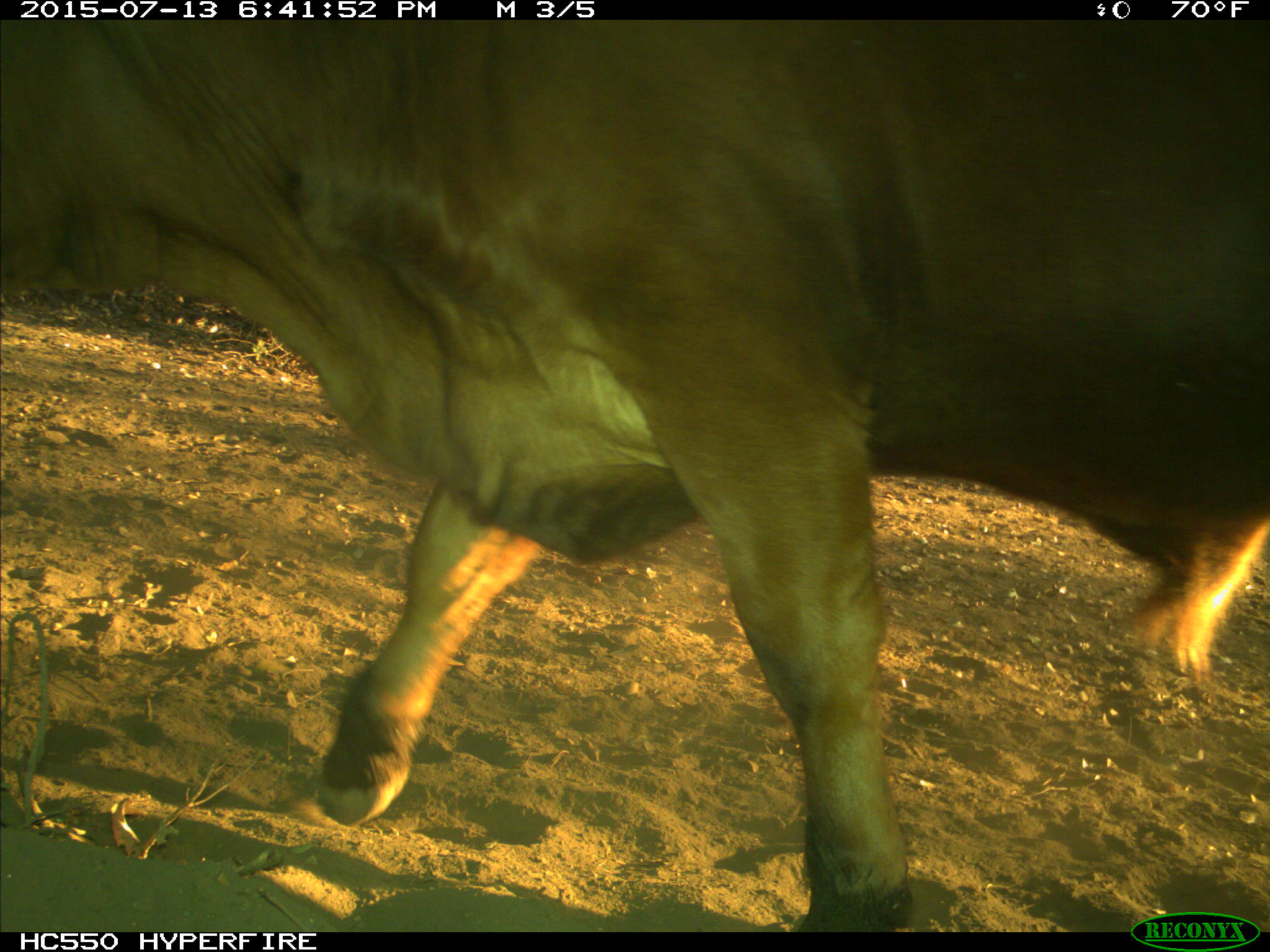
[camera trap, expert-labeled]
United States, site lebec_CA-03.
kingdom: Animalia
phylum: Chordata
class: Mammalia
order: Artiodactyla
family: Bovidae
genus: Bos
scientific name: Bos taurus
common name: domestic cow